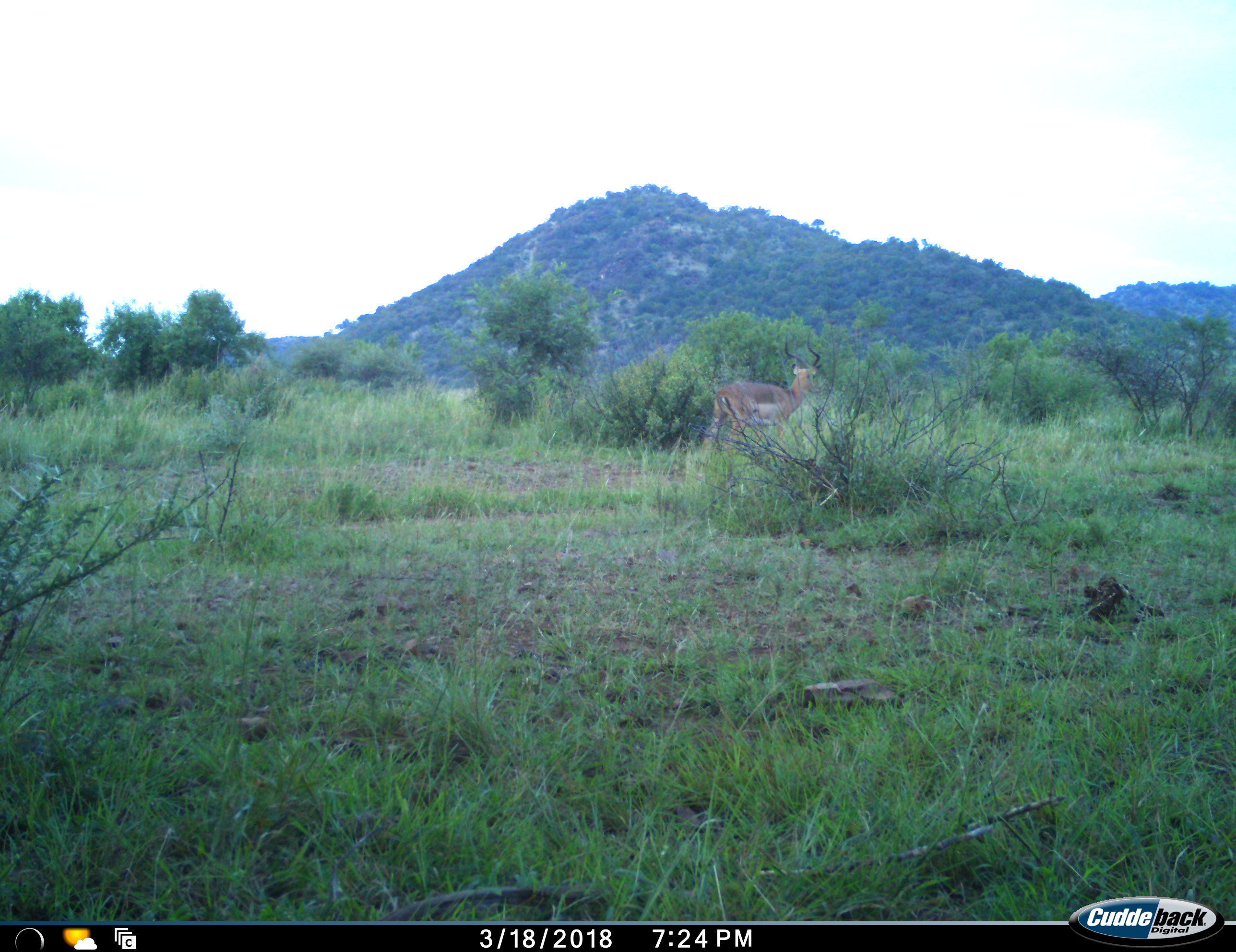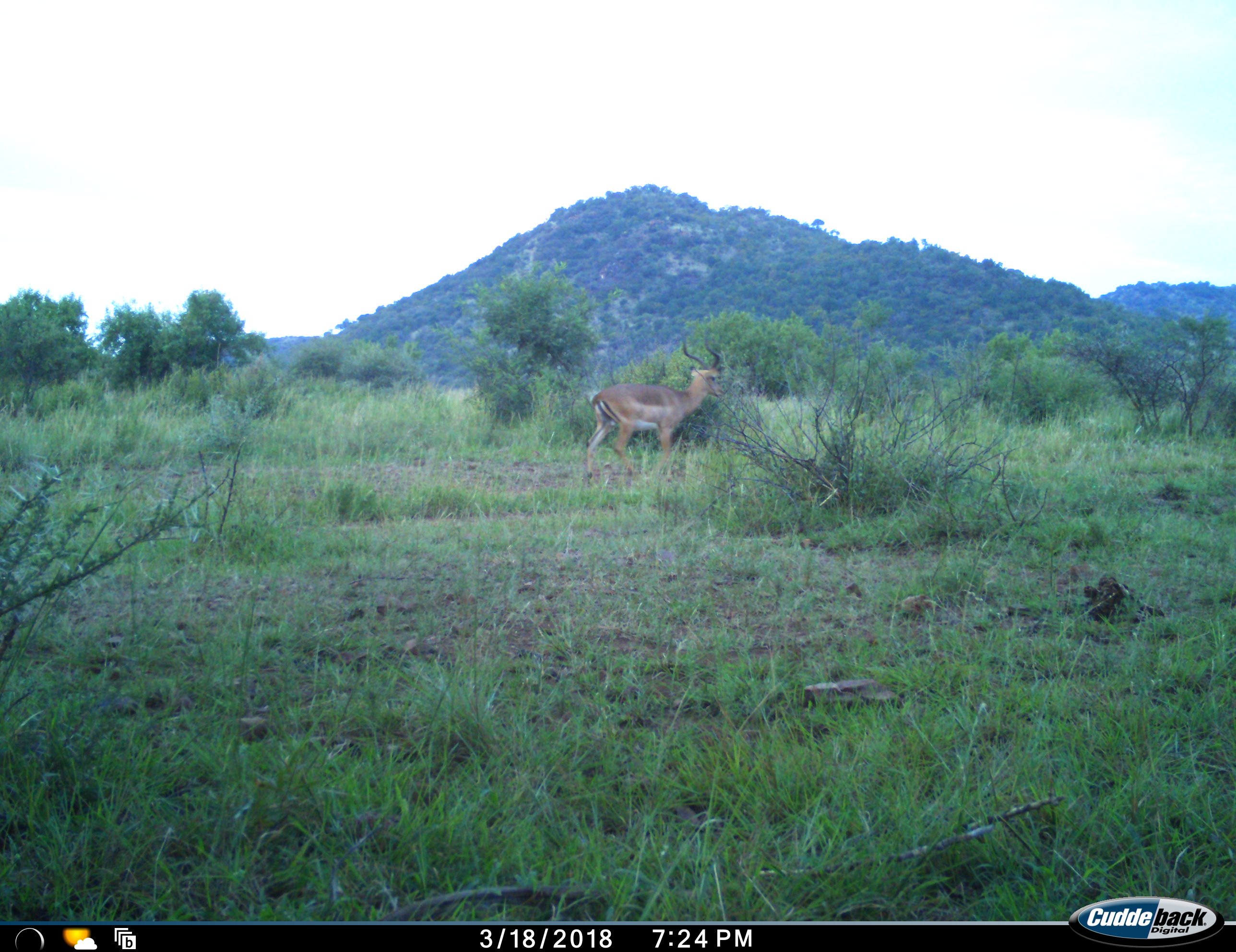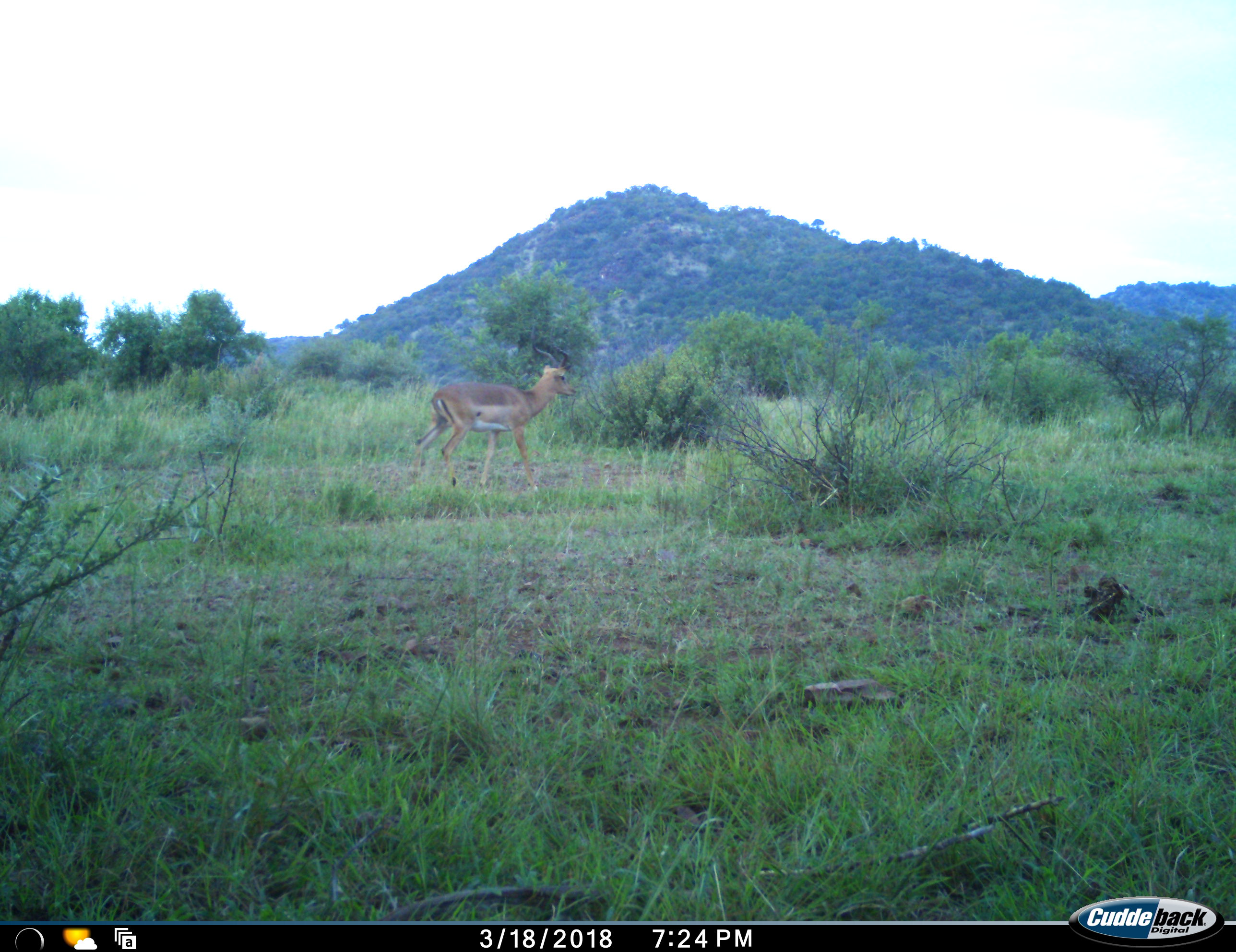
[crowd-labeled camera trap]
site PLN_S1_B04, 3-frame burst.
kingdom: Animalia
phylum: Chordata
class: Mammalia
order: Artiodactyla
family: Bovidae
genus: Aepyceros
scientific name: Aepyceros melampus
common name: impala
Impala (Aepyceros melampus), count 1. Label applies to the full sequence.